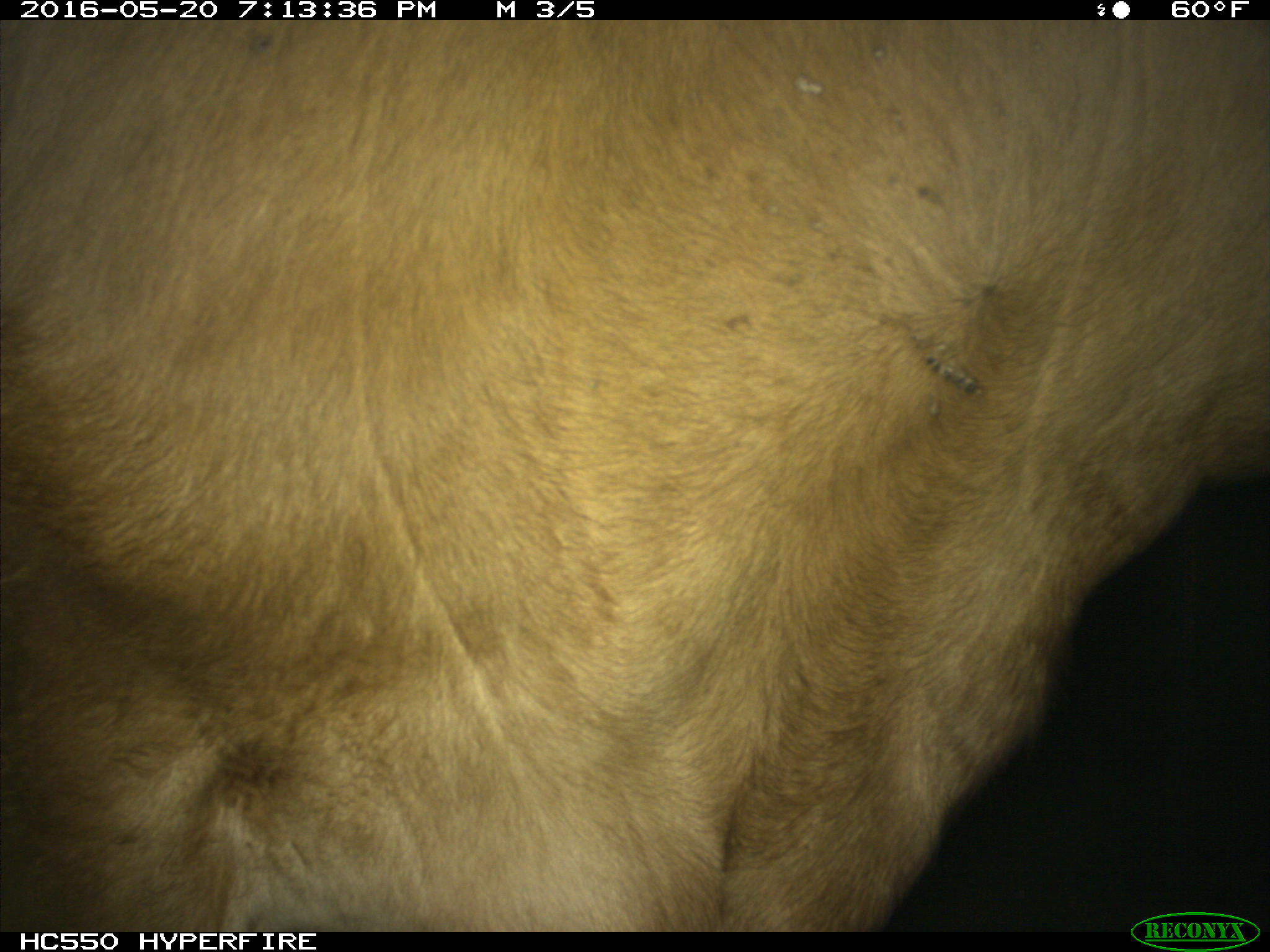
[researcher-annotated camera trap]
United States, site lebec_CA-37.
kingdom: Animalia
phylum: Chordata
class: Mammalia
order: Artiodactyla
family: Bovidae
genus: Bos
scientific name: Bos taurus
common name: domestic cow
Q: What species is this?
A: Bos taurus (domestic cow).